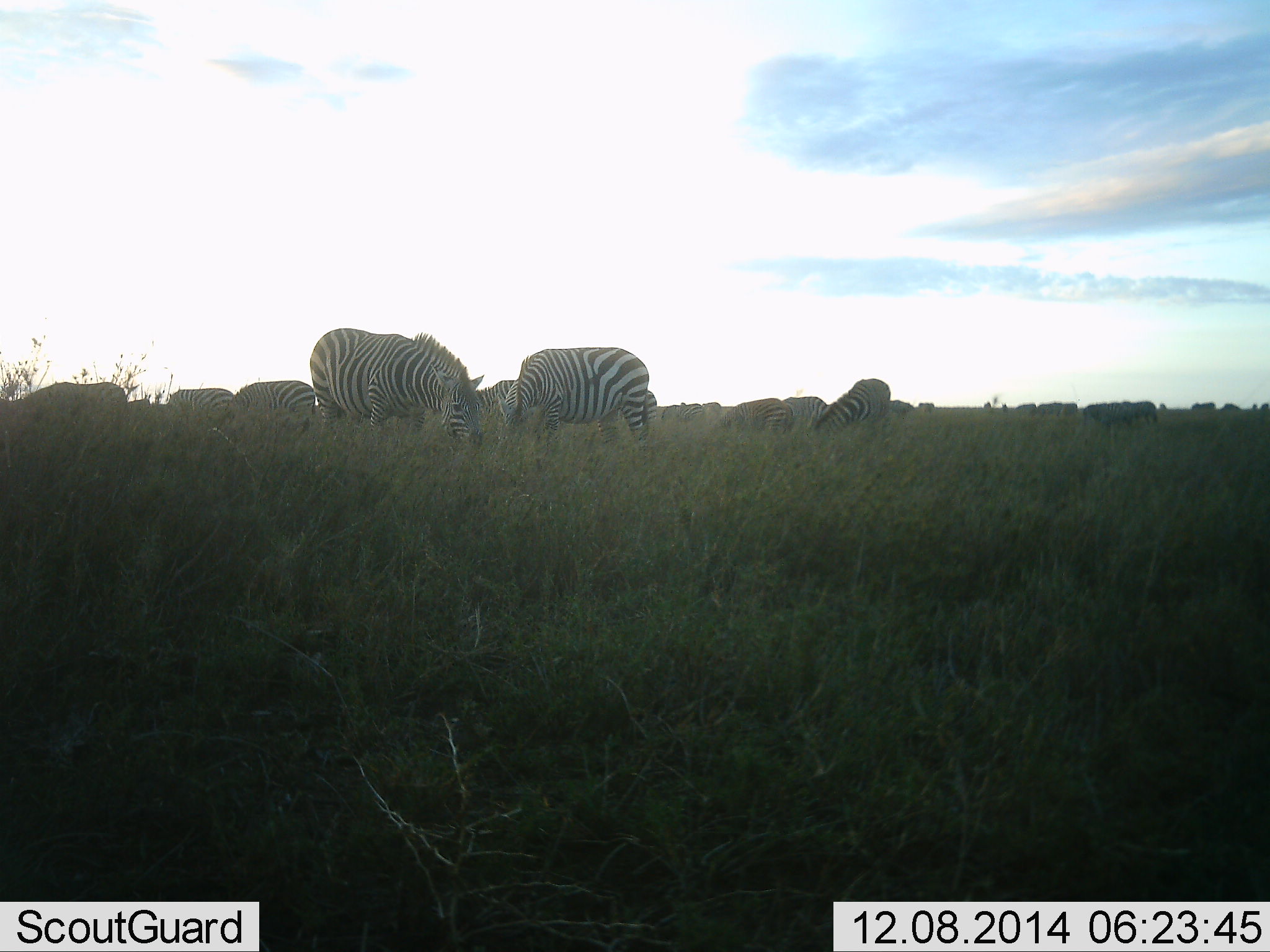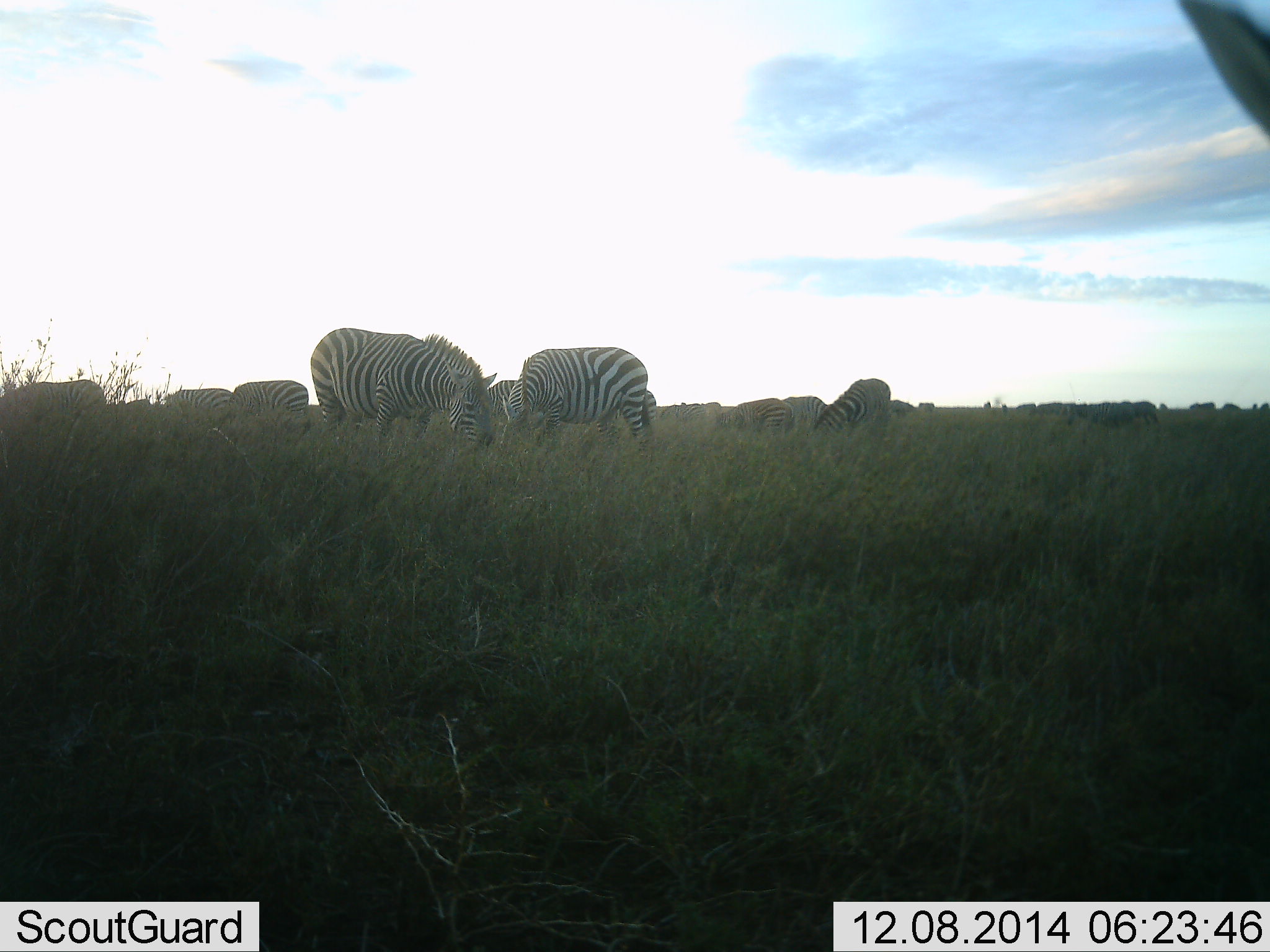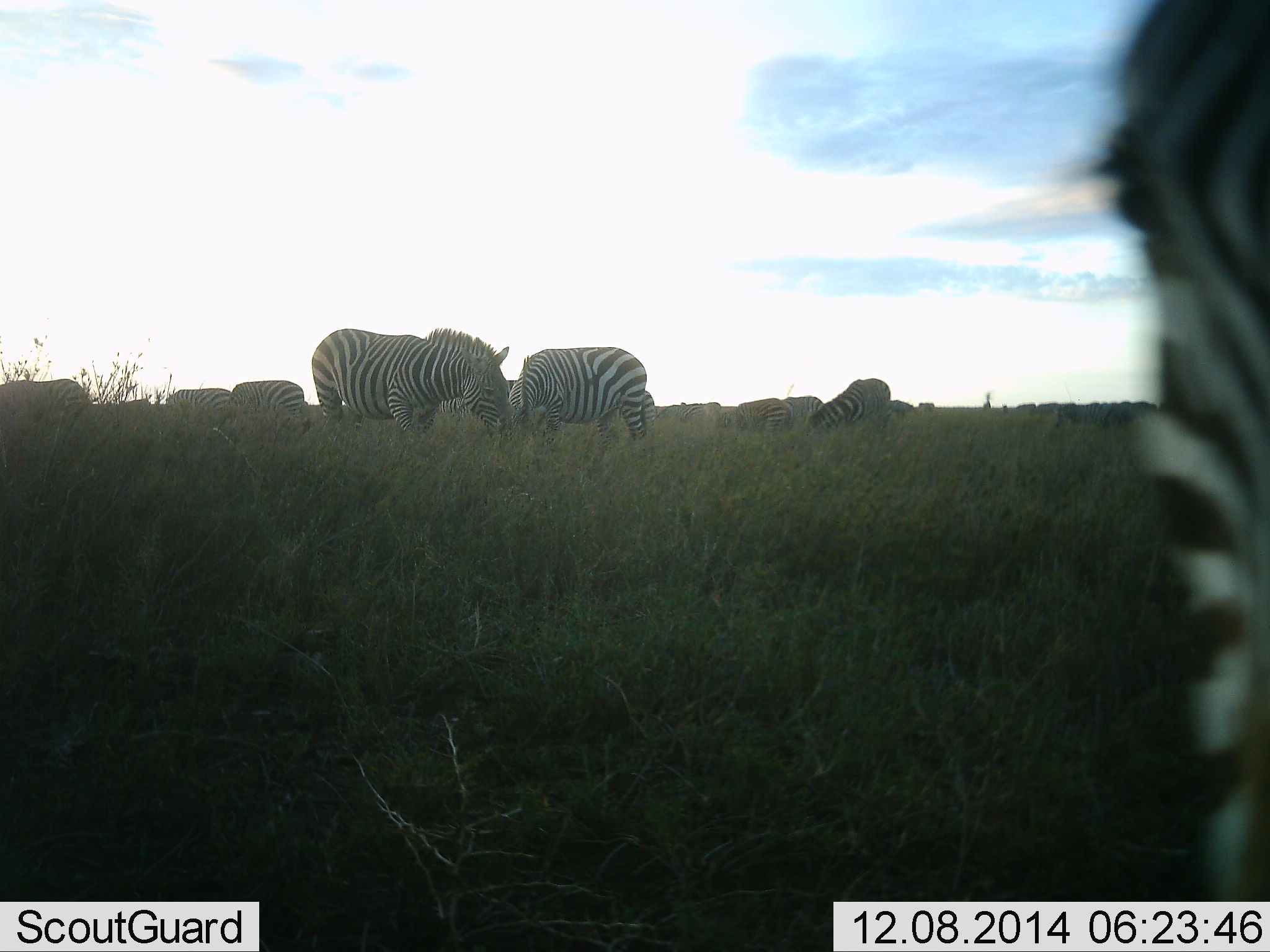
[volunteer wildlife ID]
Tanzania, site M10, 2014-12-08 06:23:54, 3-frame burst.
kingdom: Animalia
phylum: Chordata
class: Mammalia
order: Perissodactyla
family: Equidae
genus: Equus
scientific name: Equus quagga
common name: plains zebra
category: zebra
Zebra (plains zebra) (Equus quagga), count 11-50. Behavior (volunteer vote fractions): standing 30%, resting 0%, moving 20%, interacting 0%. Young present (vote fraction): 0%. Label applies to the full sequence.